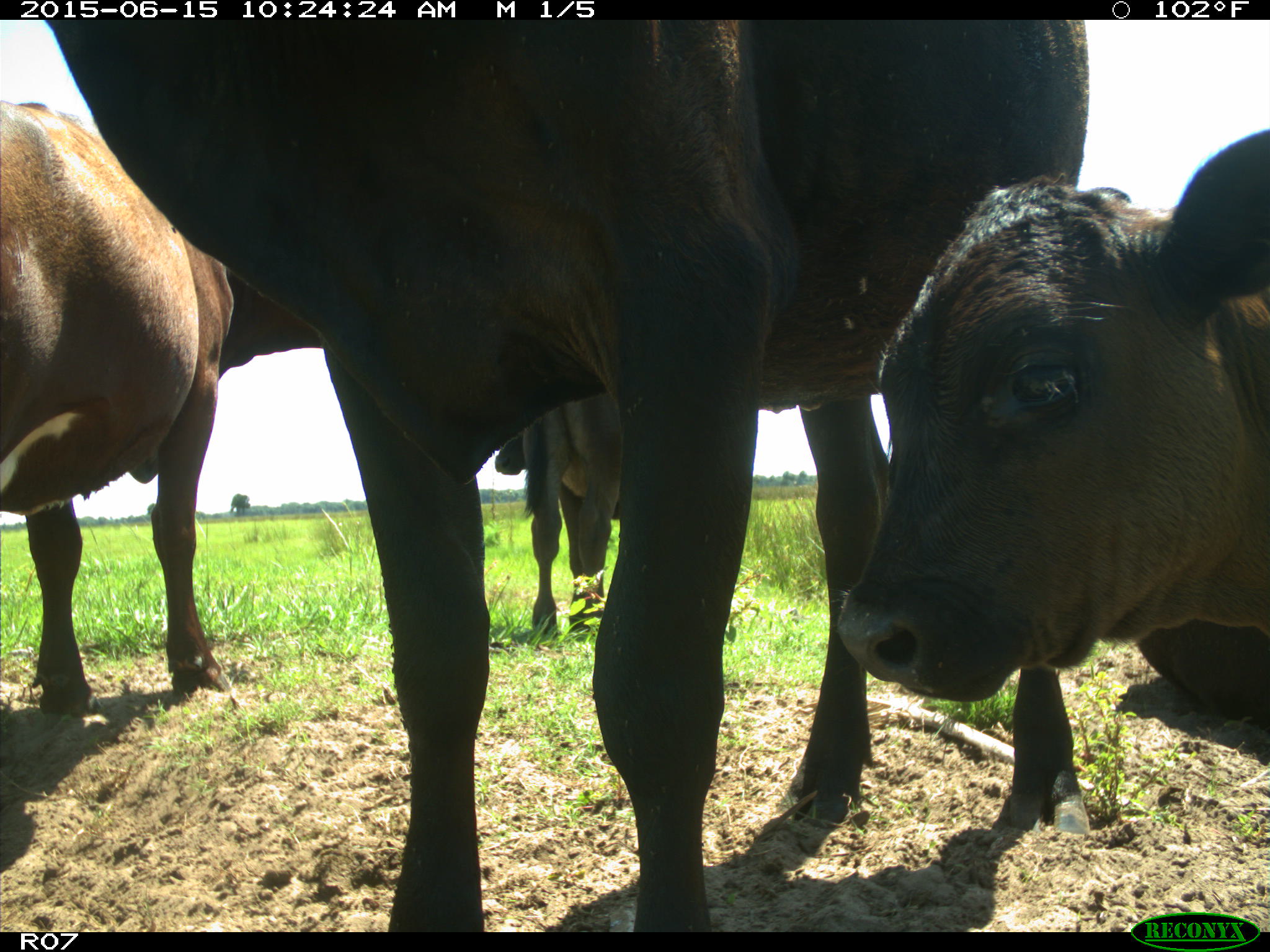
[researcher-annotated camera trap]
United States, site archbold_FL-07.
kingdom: Animalia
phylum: Chordata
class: Mammalia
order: Artiodactyla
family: Bovidae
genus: Bos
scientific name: Bos taurus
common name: domestic cow